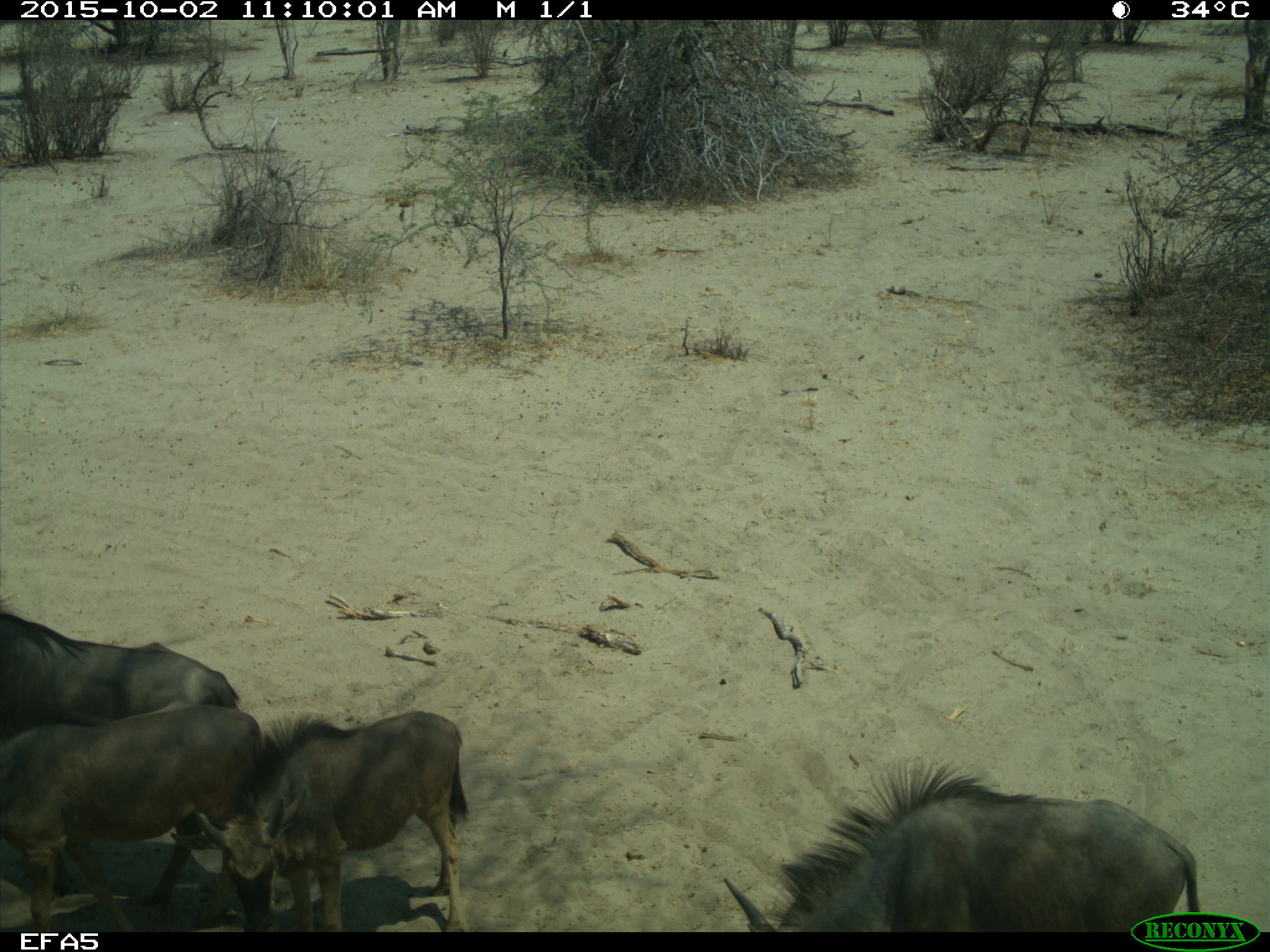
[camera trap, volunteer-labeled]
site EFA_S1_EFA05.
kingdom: Animalia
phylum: Chordata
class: Mammalia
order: Artiodactyla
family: Bovidae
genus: Connochaetes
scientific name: Connochaetes taurinus taurinus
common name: blue wildebeest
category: wildebeestblue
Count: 4.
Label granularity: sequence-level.